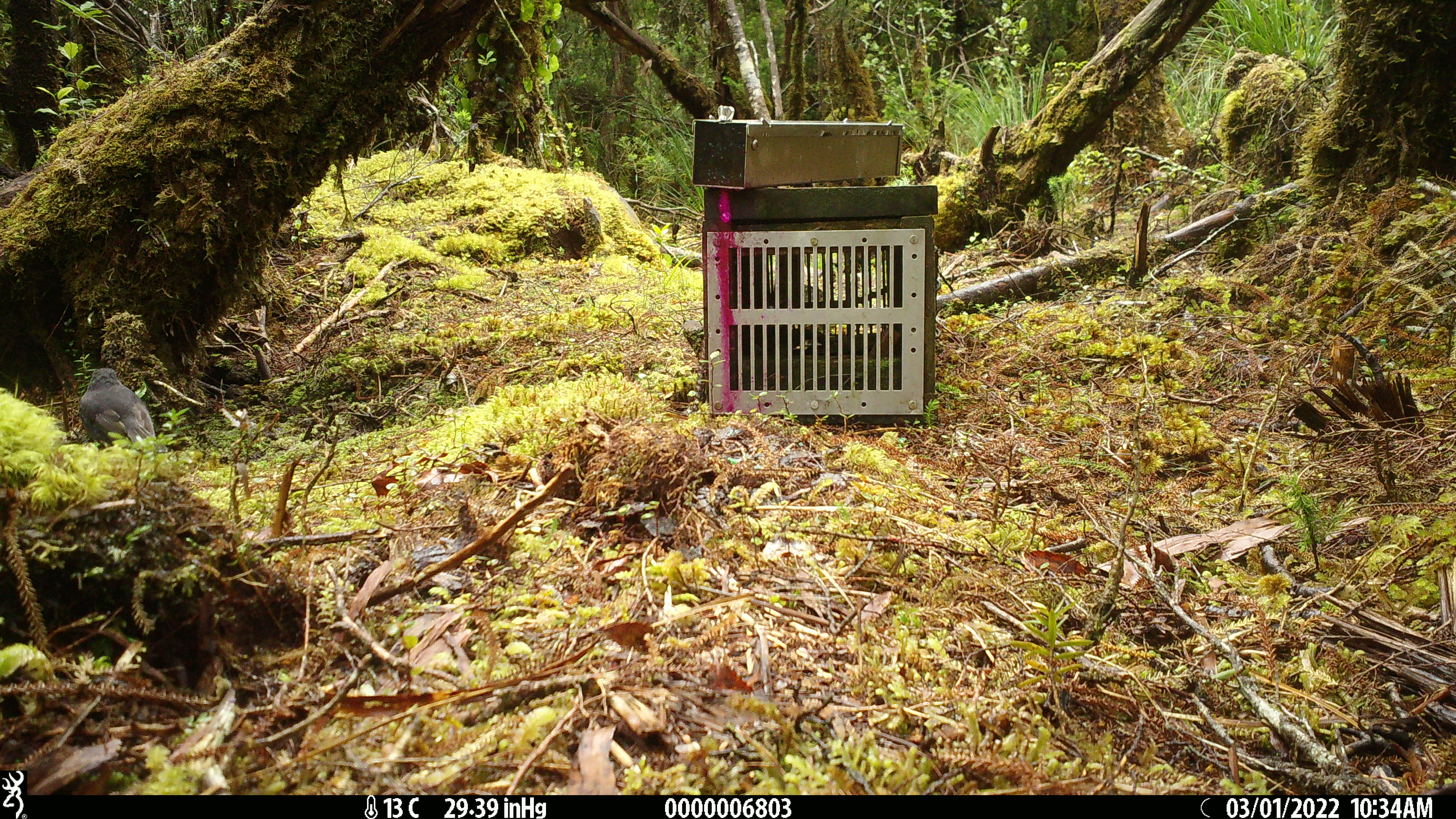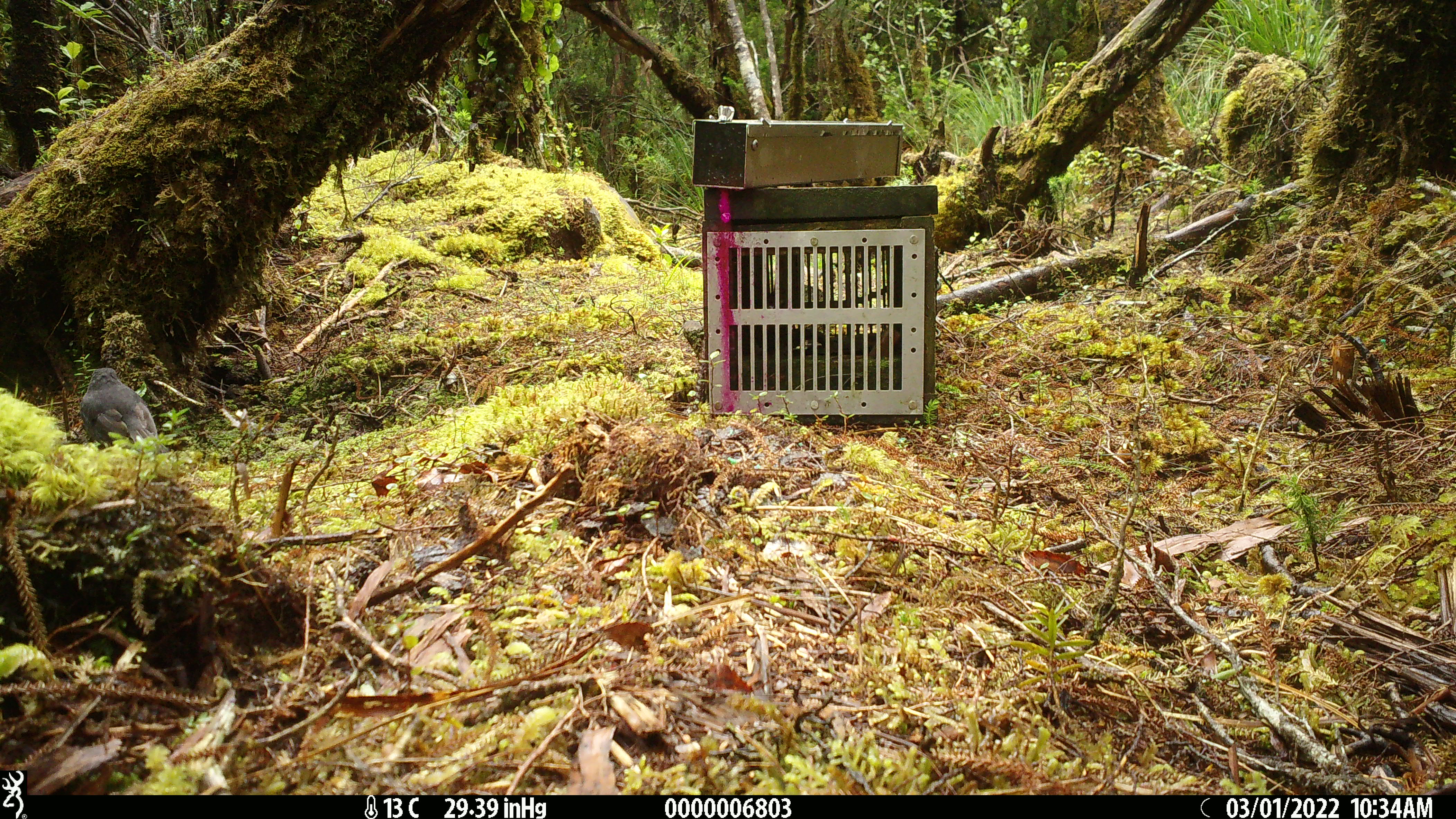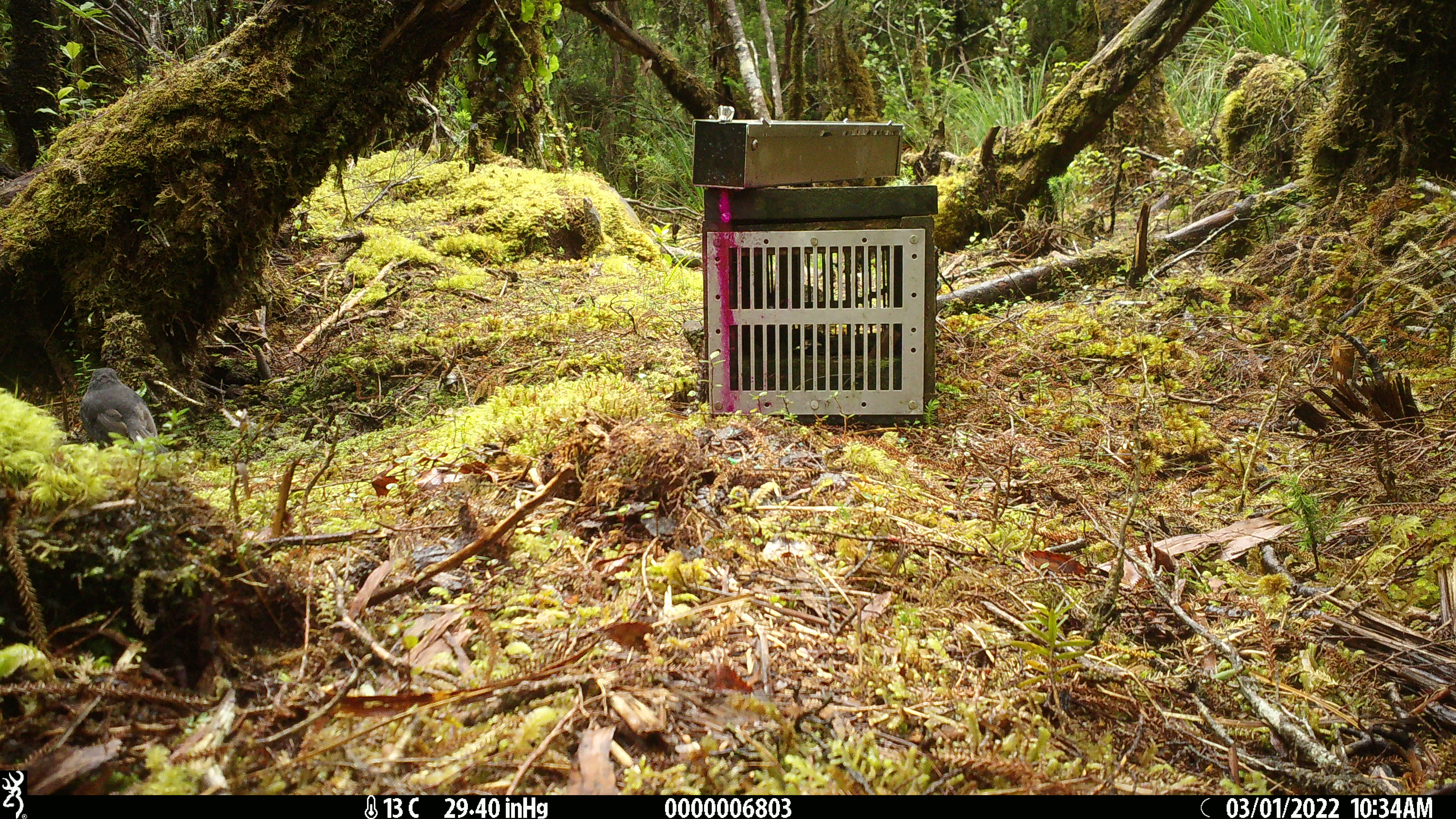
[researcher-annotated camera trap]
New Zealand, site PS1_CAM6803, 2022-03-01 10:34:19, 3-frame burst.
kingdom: Animalia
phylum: Chordata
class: Aves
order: Passeriformes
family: Petroicidae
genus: Petroica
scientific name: Petroica australis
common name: new zealand robin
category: robin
Robin (new zealand robin) (Petroica australis).